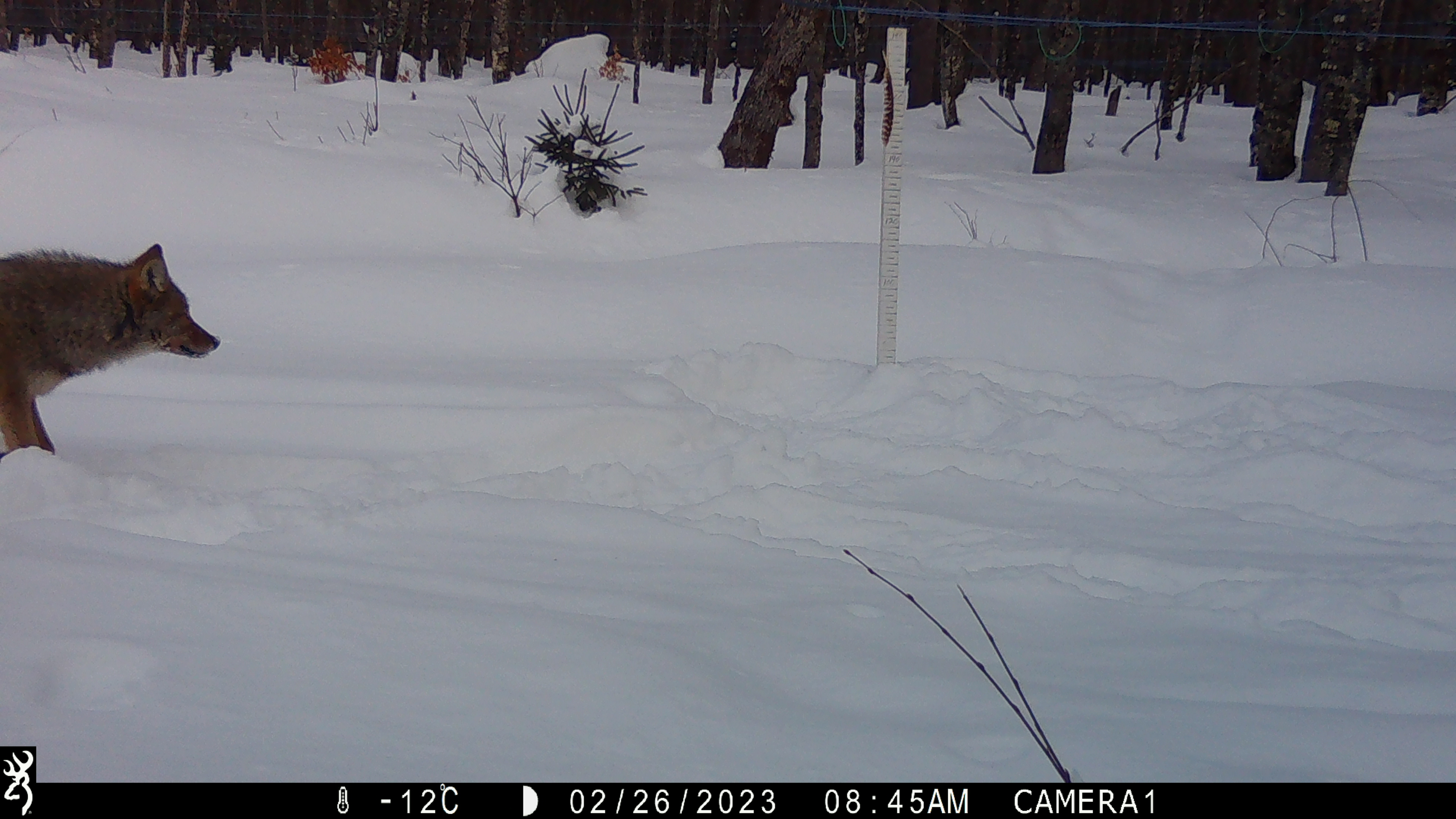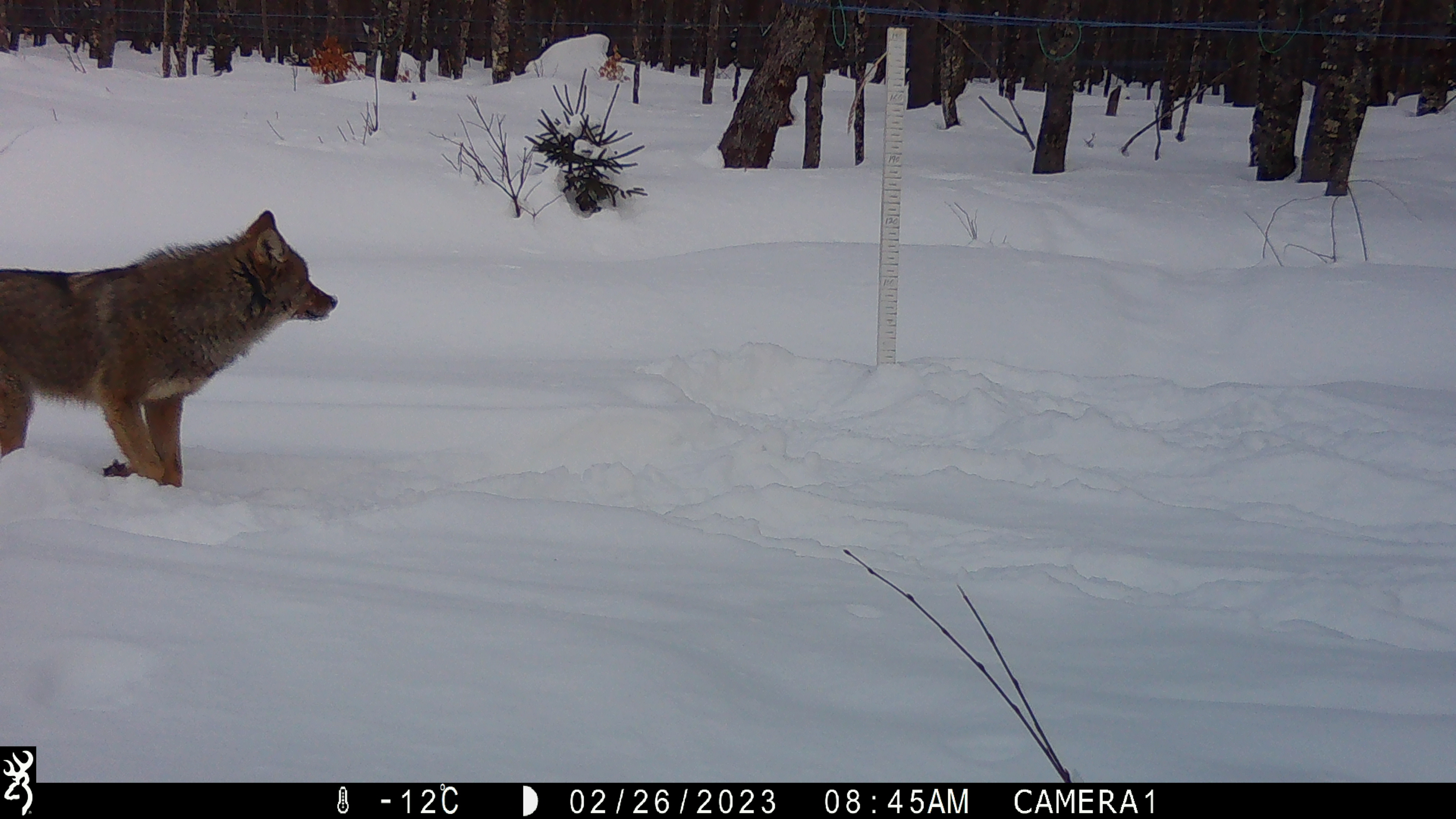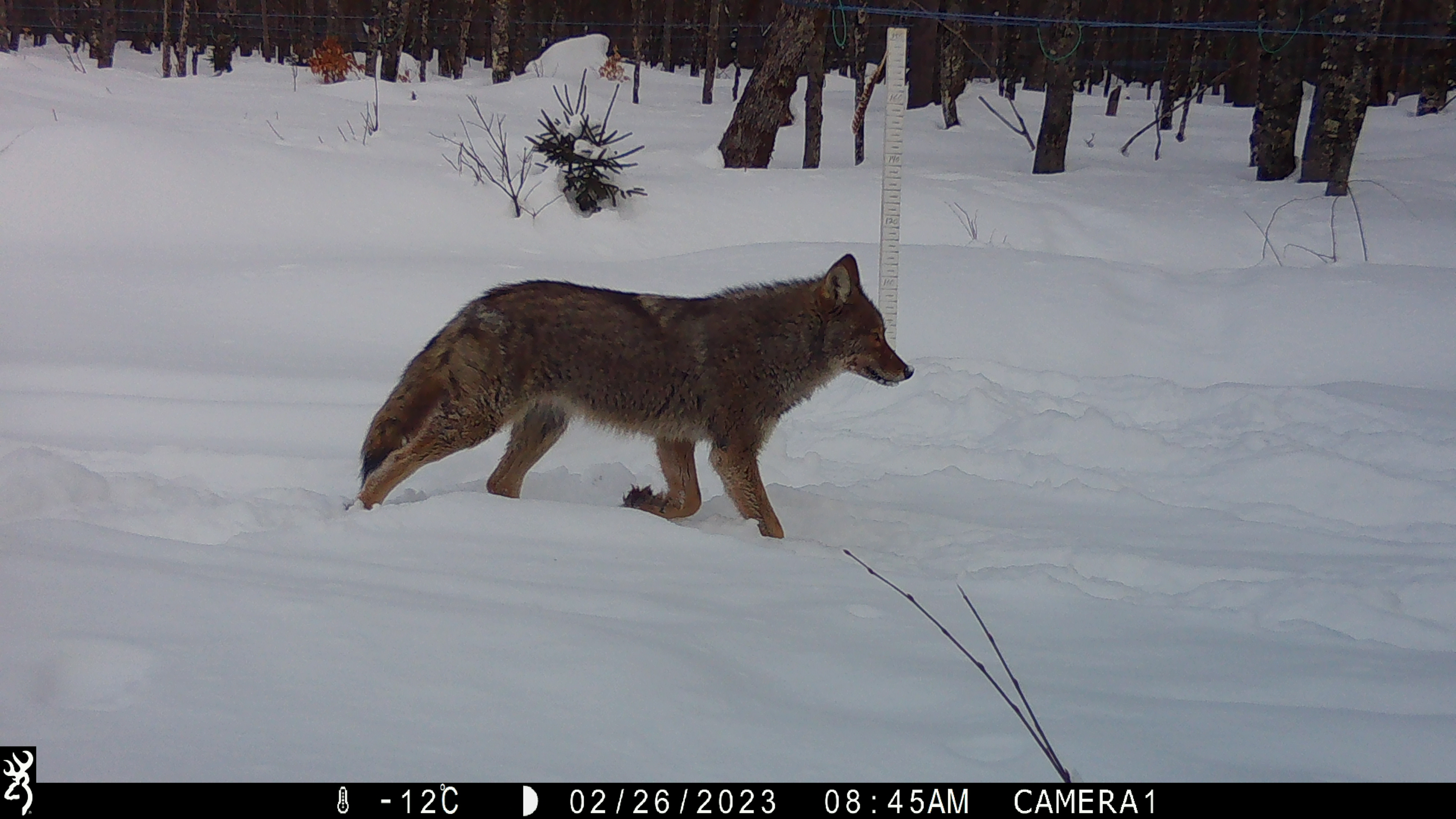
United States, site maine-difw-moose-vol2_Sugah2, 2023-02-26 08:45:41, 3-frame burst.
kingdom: Animalia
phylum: Chordata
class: Mammalia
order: Carnivora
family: Canidae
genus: Canis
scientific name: Canis latrans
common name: coyote